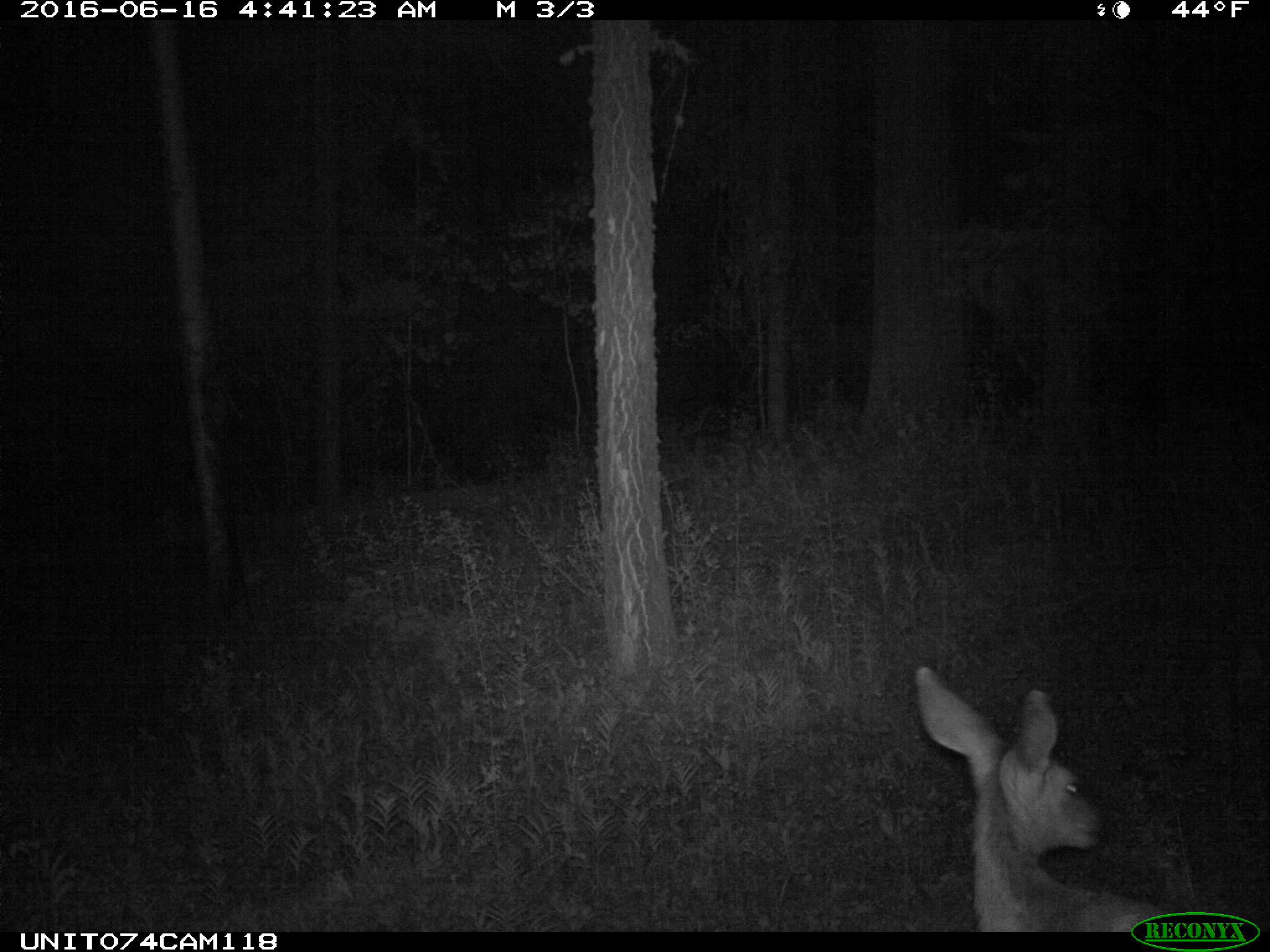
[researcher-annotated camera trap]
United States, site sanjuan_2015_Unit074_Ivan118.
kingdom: Animalia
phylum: Chordata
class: Mammalia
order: Artiodactyla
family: Cervidae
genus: Odocoileus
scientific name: Odocoileus hemionus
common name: mule deer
Odocoileus hemionus (mule deer).